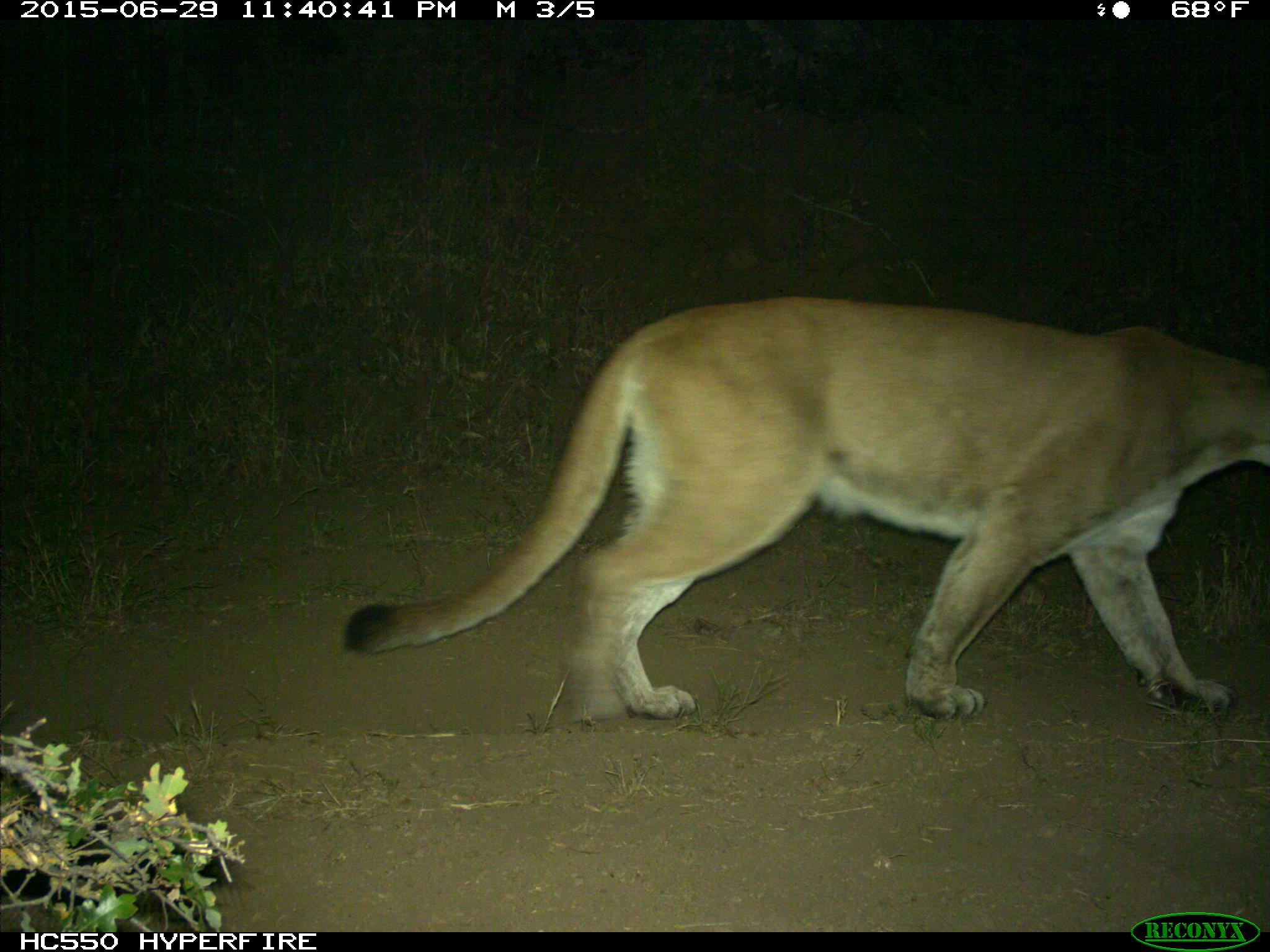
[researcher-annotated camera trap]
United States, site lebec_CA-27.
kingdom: Animalia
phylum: Chordata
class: Mammalia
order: Carnivora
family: Felidae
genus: Puma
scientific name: Puma concolor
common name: mountain lion